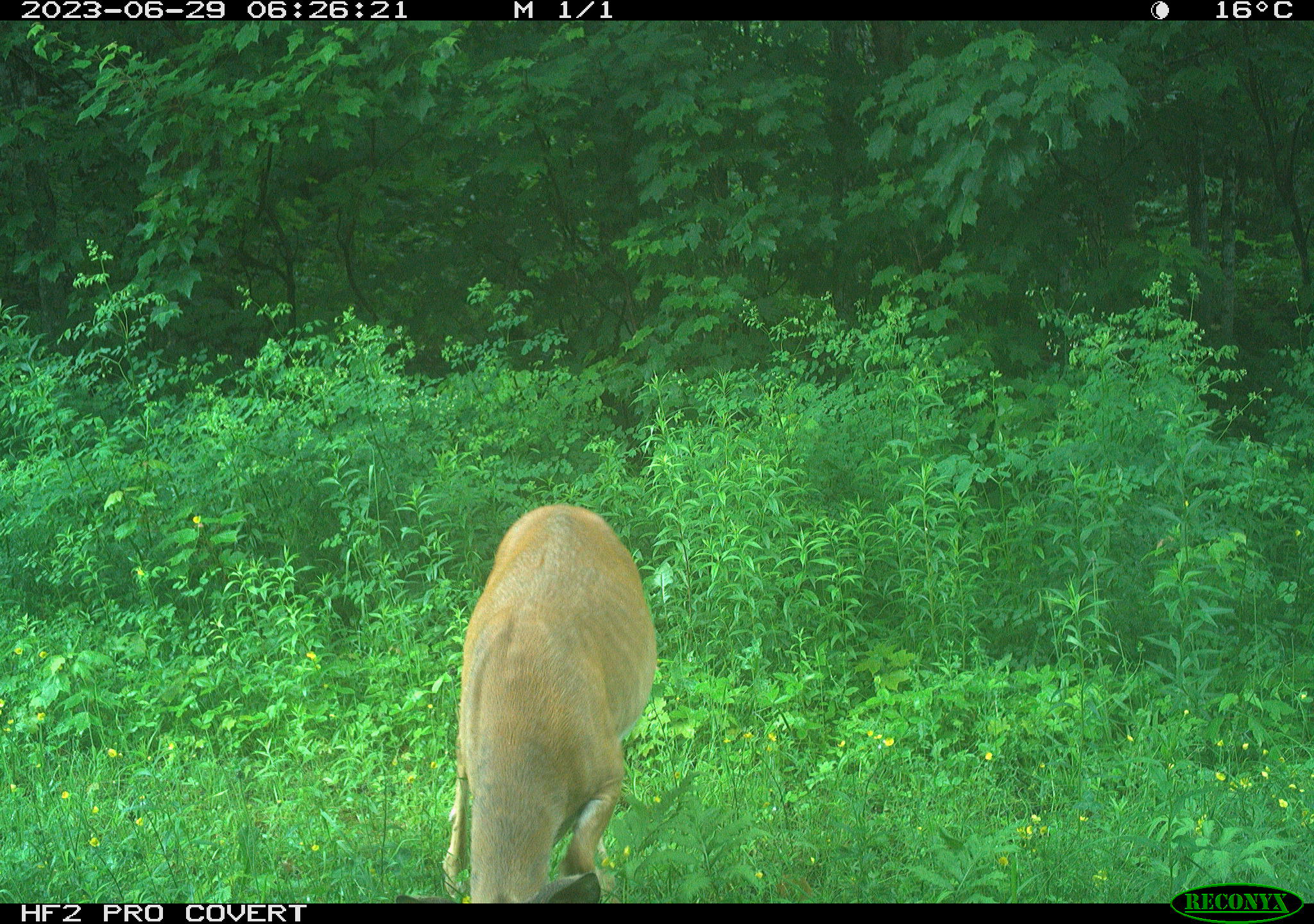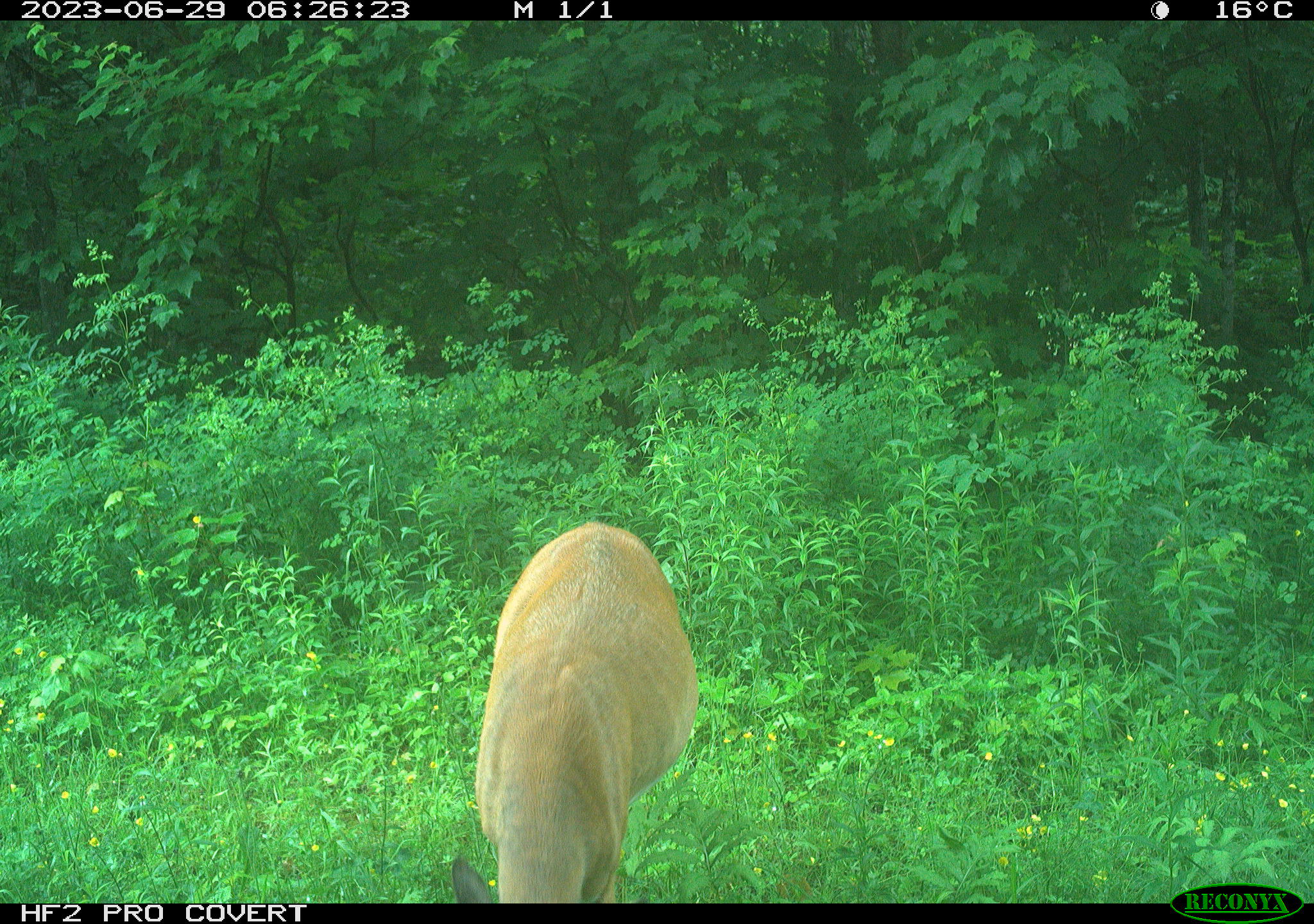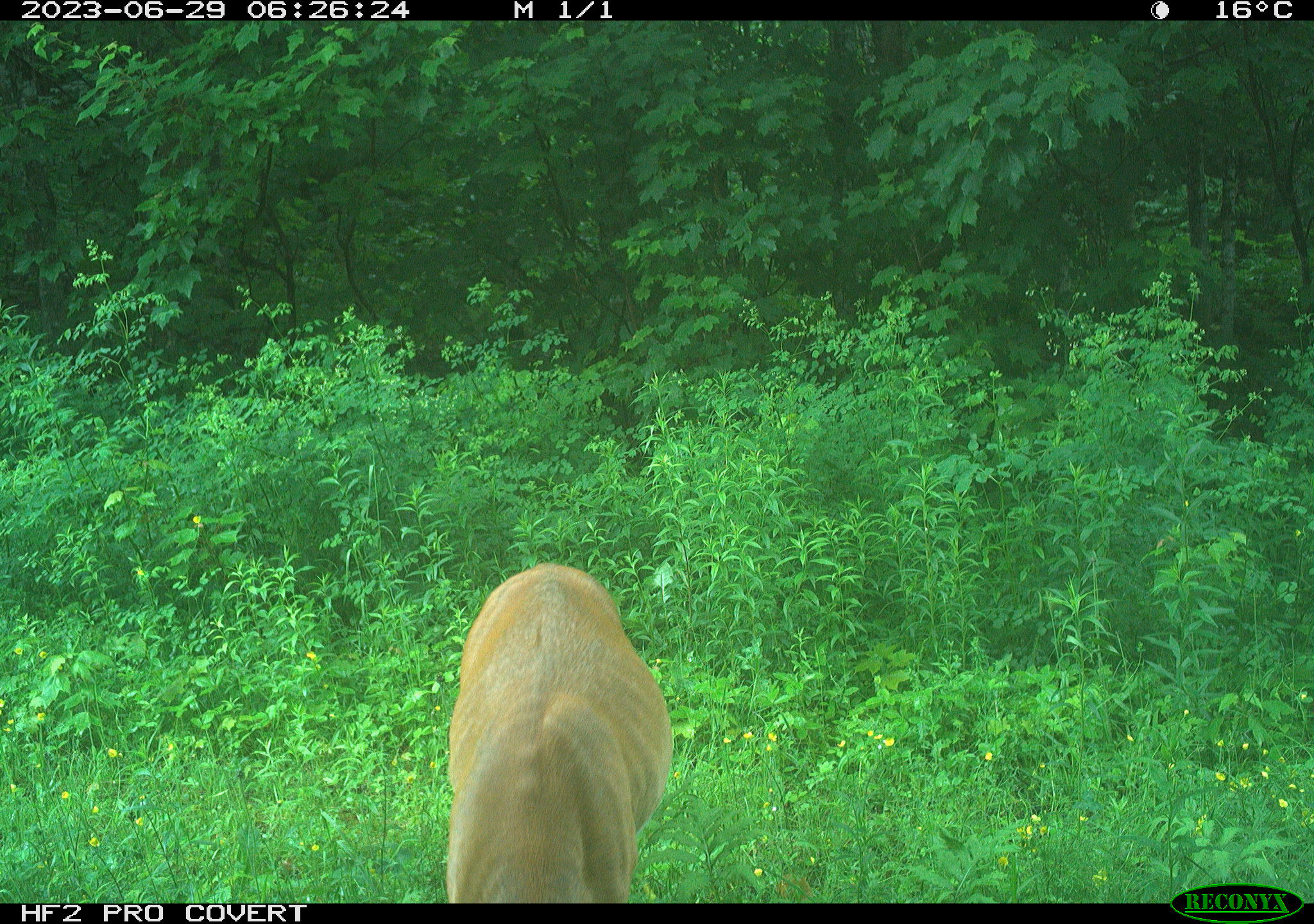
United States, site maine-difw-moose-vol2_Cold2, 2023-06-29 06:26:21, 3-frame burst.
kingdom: Animalia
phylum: Chordata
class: Mammalia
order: Artiodactyla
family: Cervidae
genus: Odocoileus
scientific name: Odocoileus virginianus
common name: white-tailed deer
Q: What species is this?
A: White-tailed deer (Odocoileus virginianus).